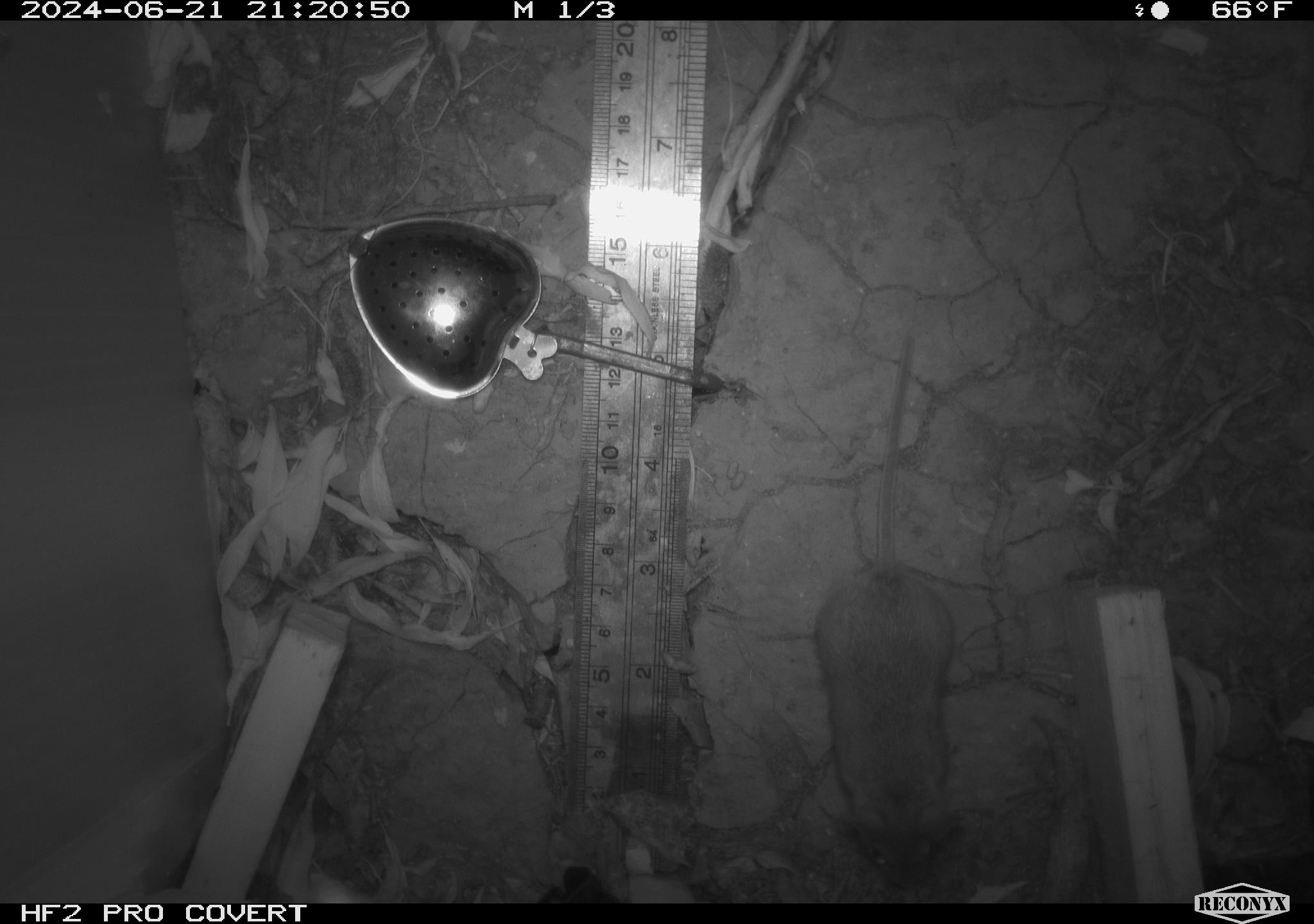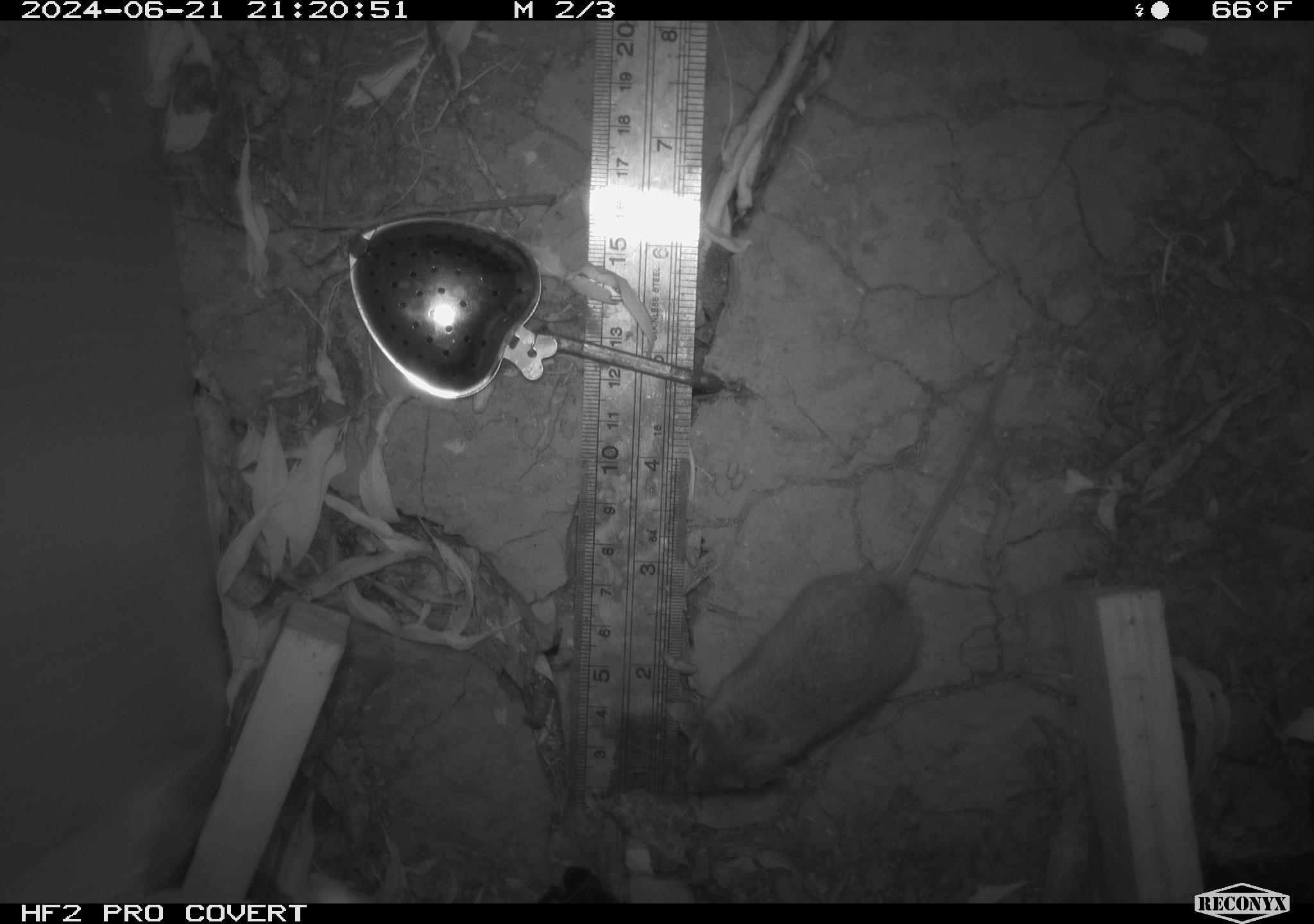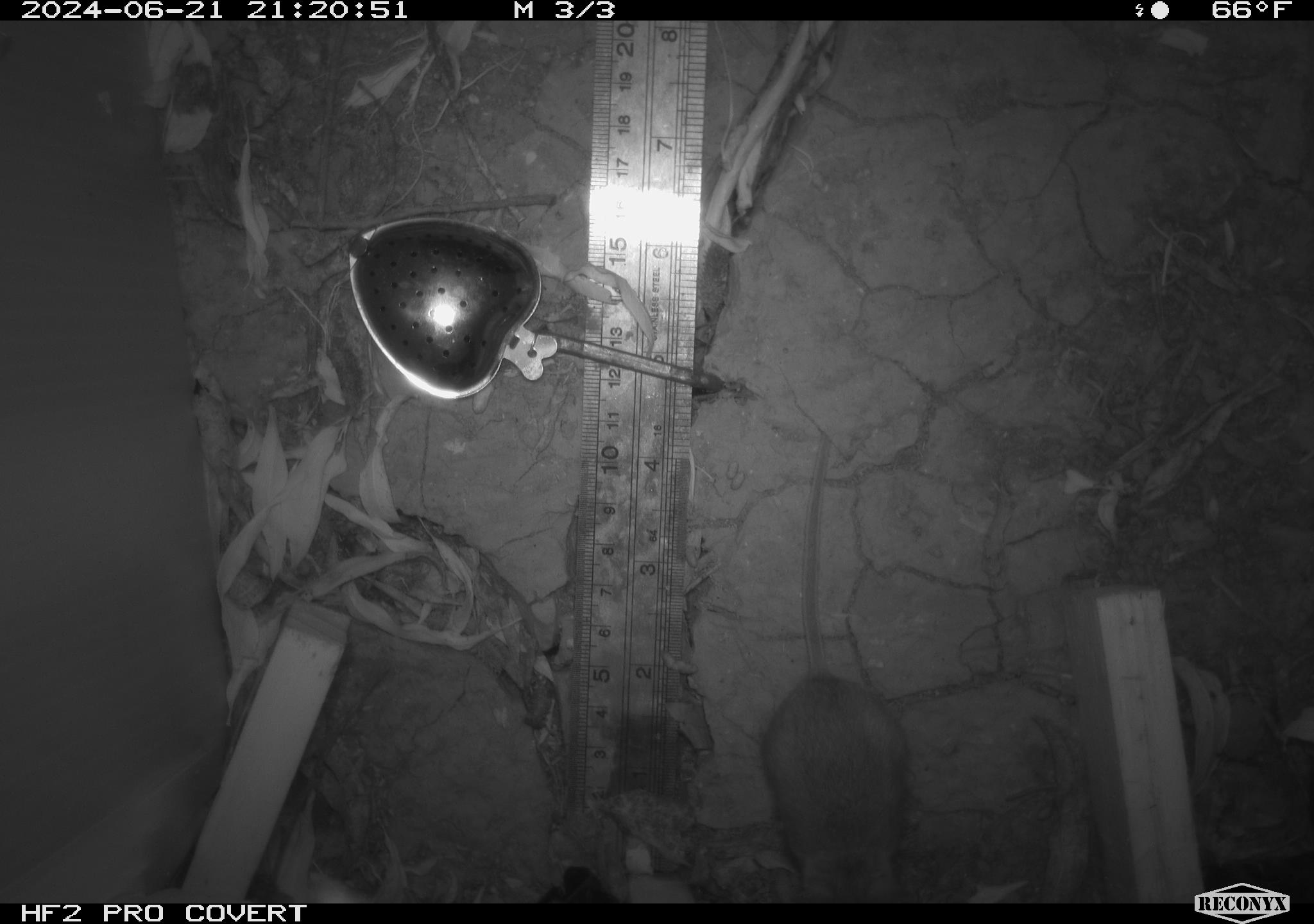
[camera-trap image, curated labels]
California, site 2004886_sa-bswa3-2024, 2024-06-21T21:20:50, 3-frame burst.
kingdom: Animalia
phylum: Chordata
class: Mammalia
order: Rodentia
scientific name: Rodentia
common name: mouse species